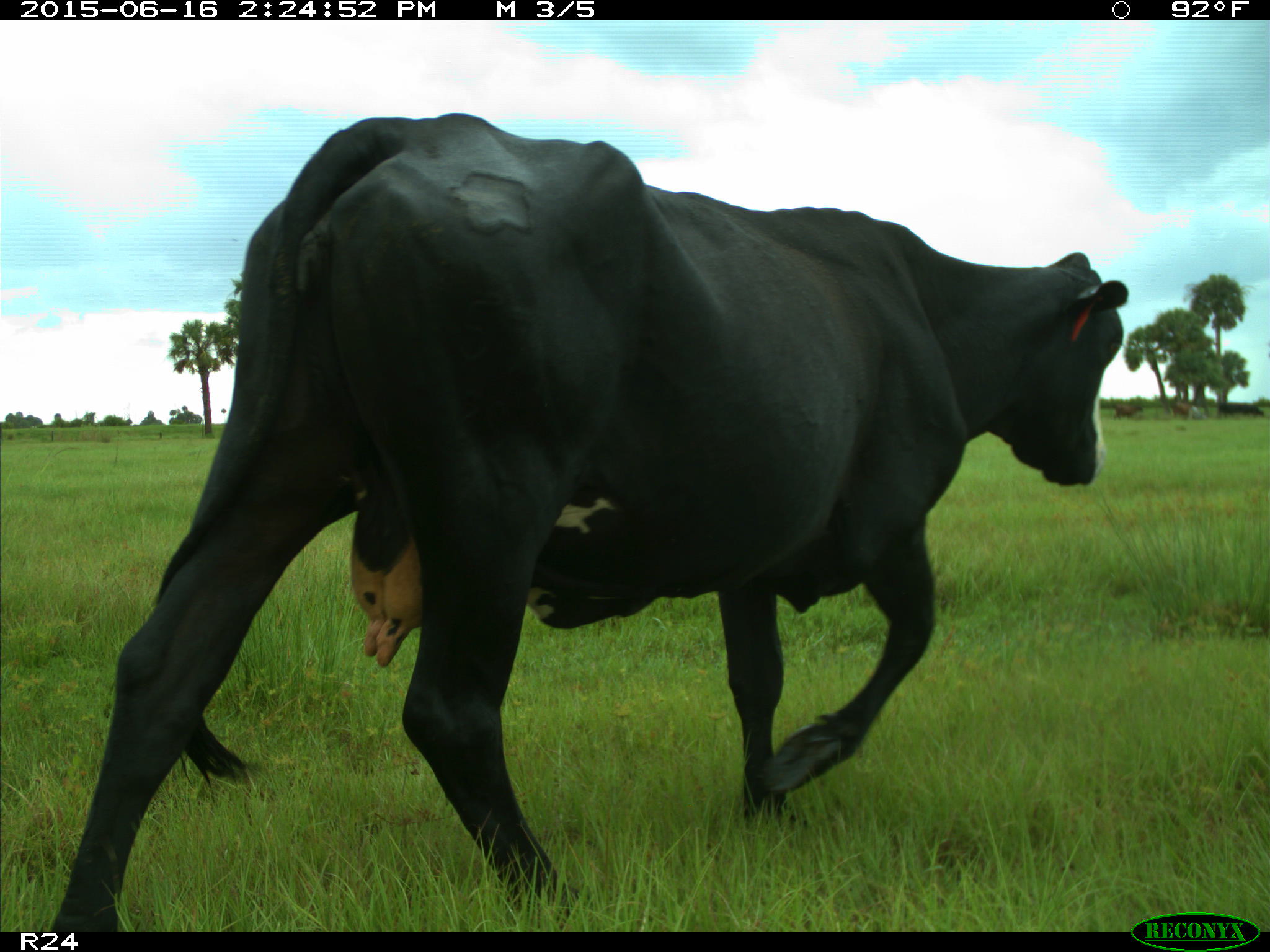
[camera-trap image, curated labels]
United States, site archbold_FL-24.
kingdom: Animalia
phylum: Chordata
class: Mammalia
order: Artiodactyla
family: Bovidae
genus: Bos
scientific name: Bos taurus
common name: domestic cow